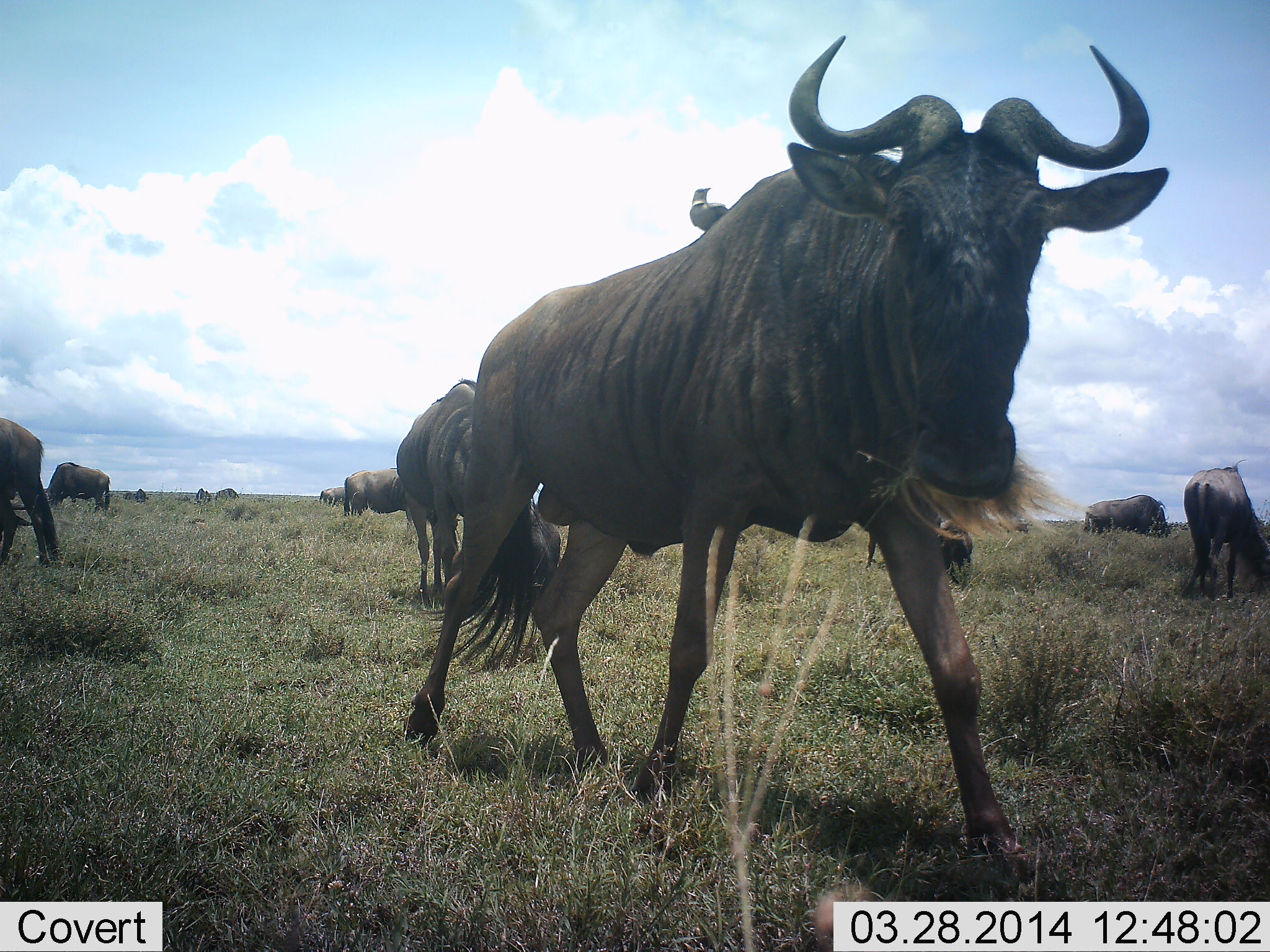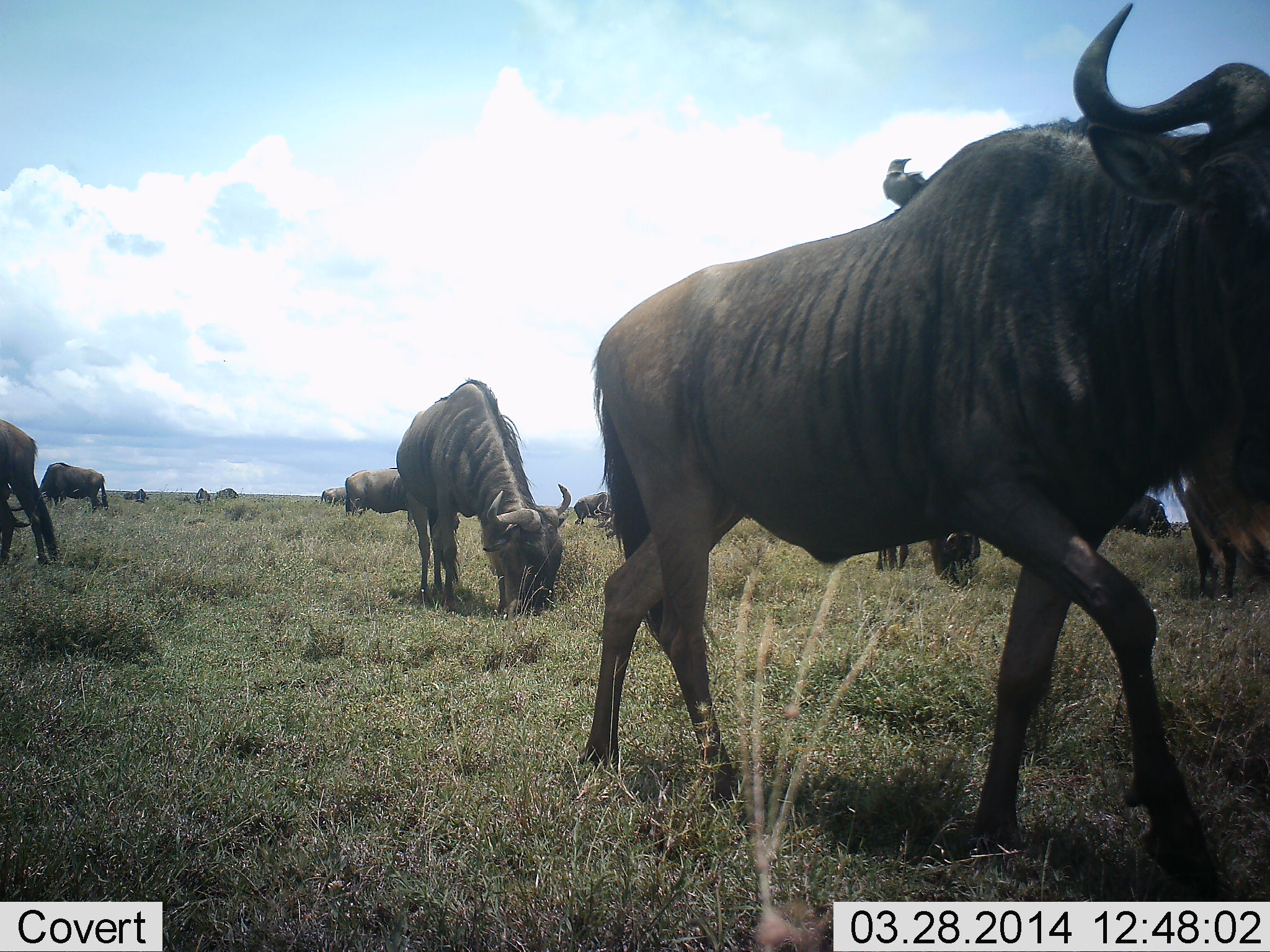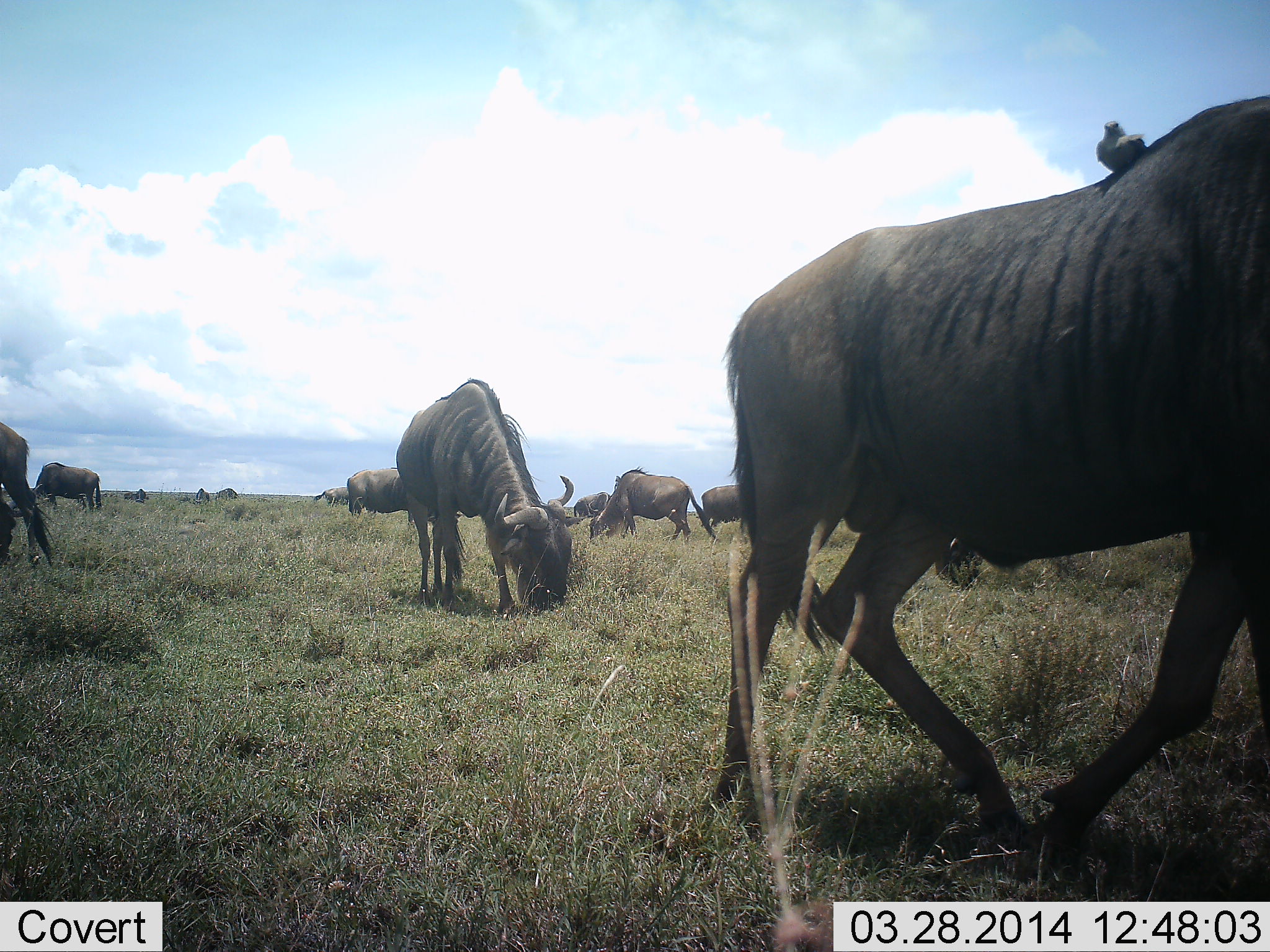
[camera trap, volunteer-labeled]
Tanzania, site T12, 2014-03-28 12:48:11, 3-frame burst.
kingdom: Animalia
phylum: Chordata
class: Mammalia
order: Artiodactyla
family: Bovidae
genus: Connochaetes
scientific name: Connochaetes taurinus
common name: blue wildebeest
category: wildebeest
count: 11-50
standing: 43%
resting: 14%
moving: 93%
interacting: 0%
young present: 0%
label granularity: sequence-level